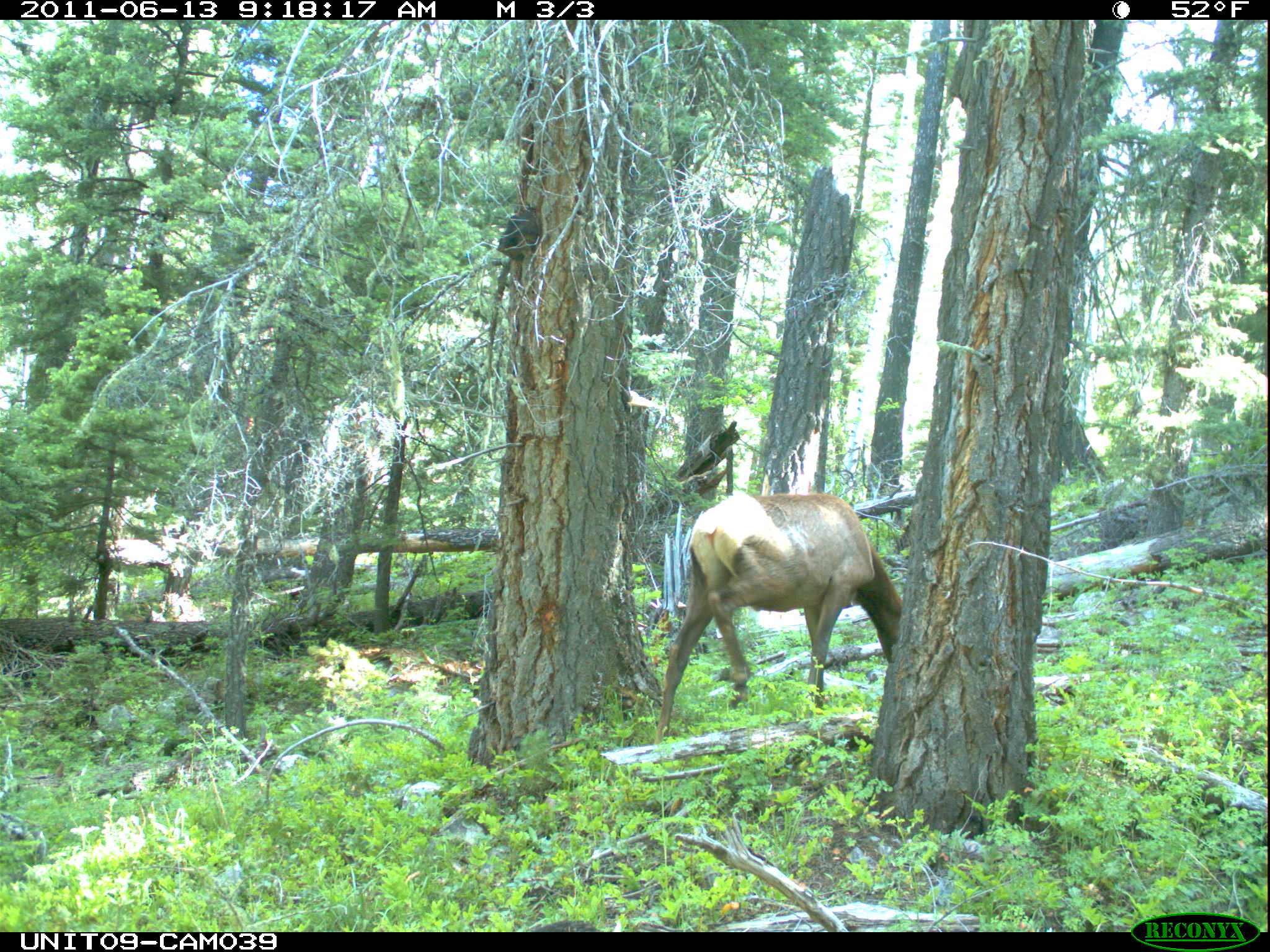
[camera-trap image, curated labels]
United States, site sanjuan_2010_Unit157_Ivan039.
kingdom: Animalia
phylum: Chordata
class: Mammalia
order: Artiodactyla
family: Cervidae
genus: Cervus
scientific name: Cervus elaphus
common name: red deer